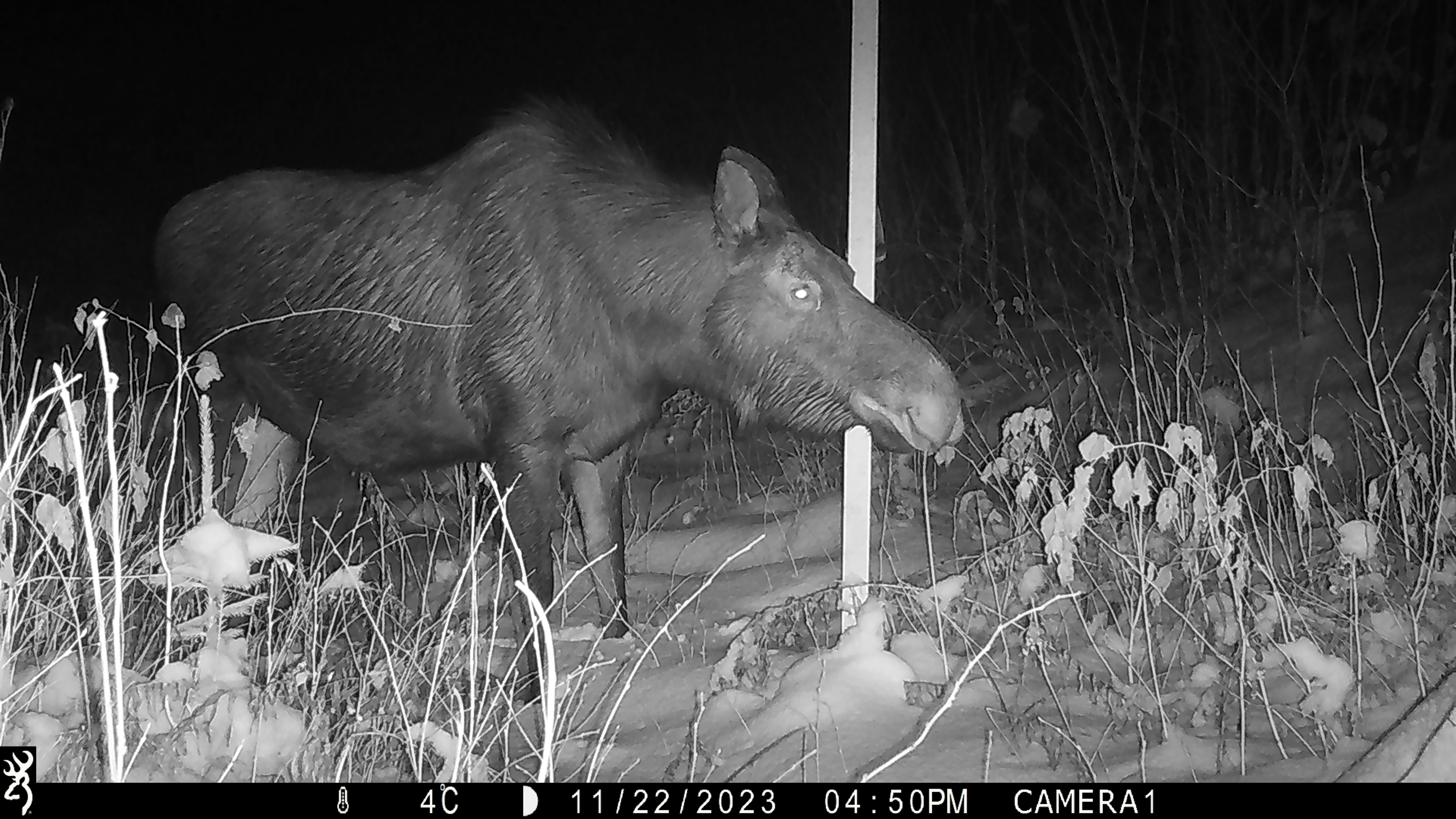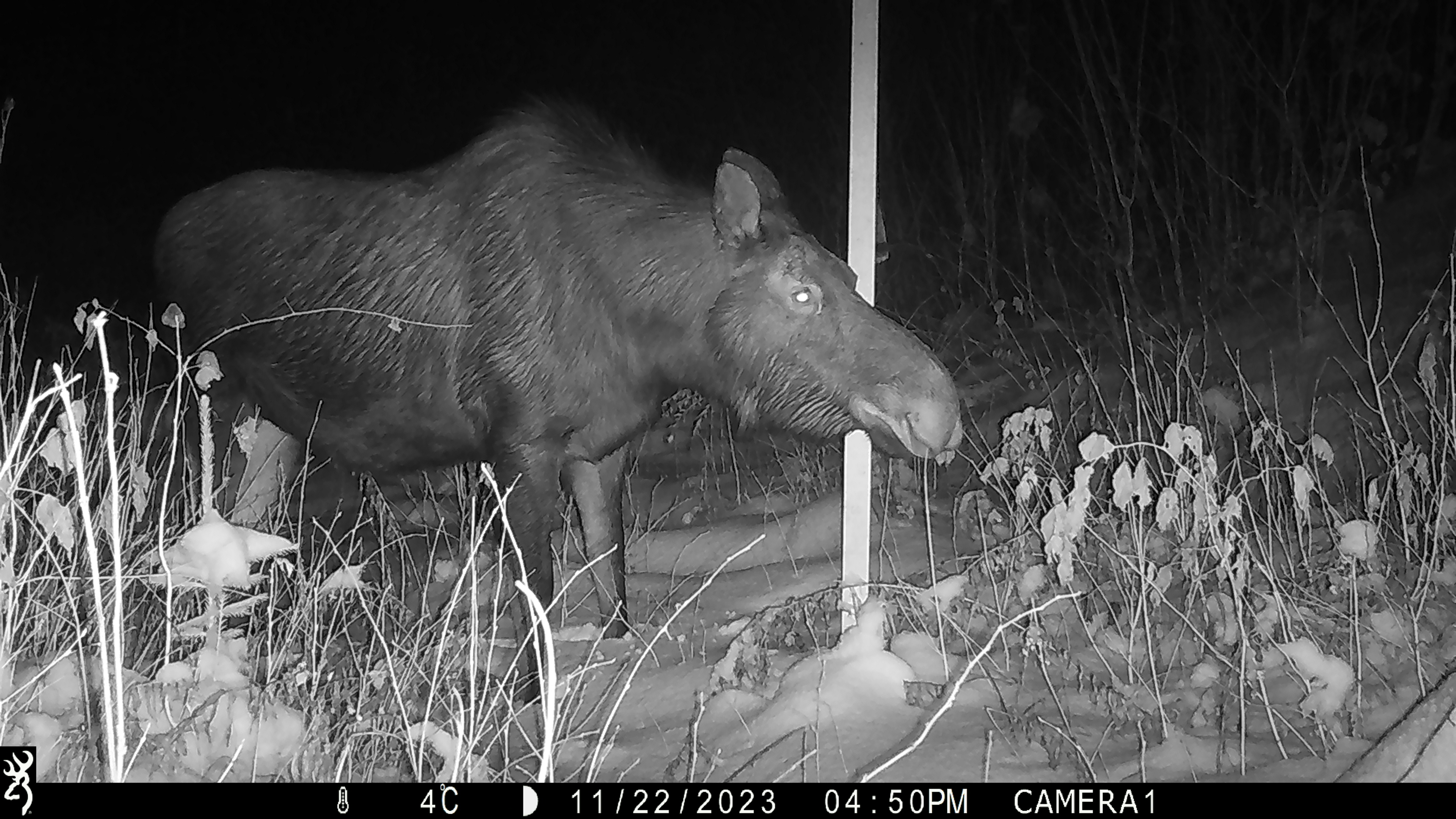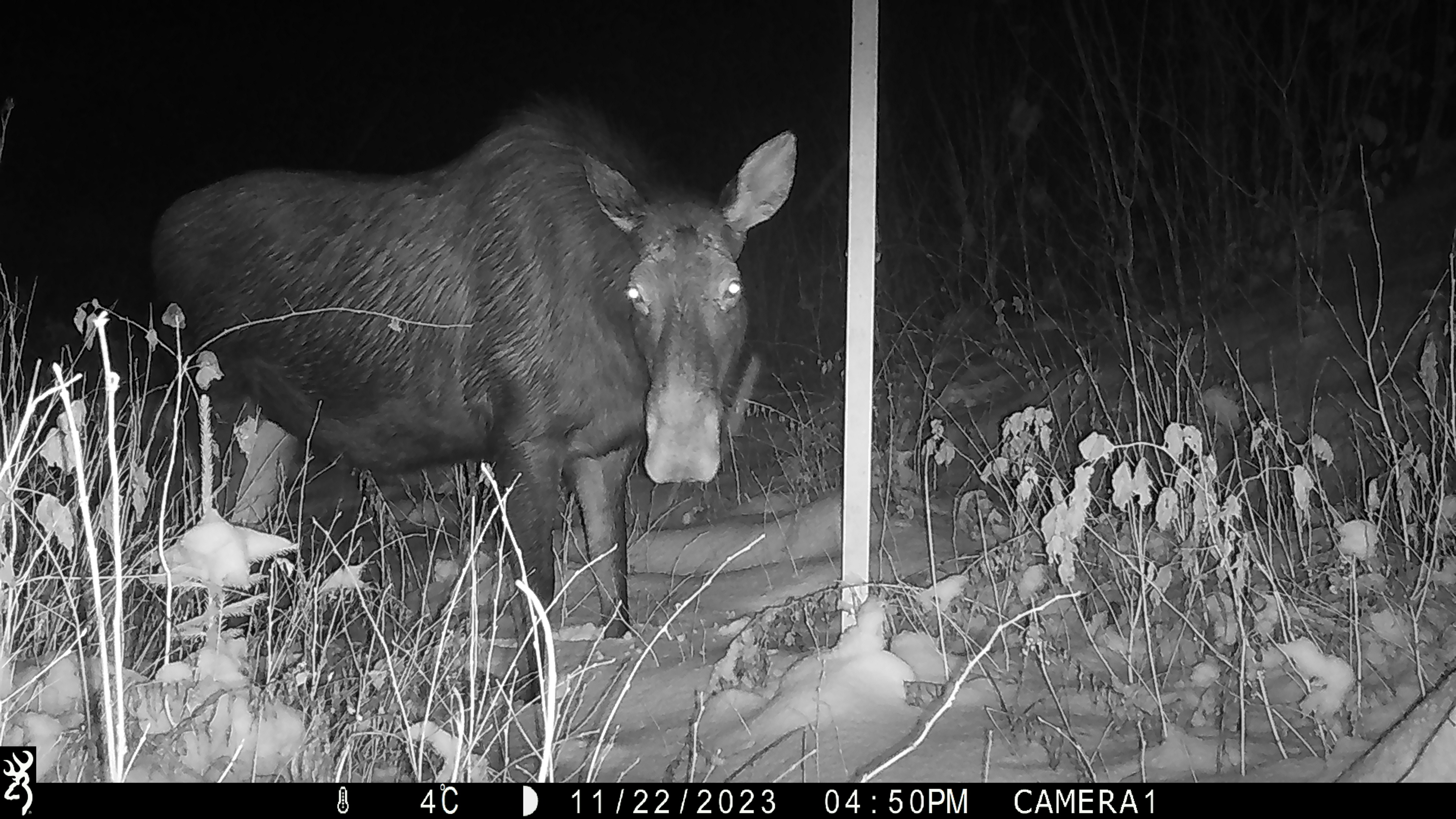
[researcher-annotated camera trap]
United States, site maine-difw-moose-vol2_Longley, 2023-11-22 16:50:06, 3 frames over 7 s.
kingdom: Animalia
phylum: Chordata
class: Mammalia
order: Artiodactyla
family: Cervidae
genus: Alces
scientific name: Alces alces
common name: moose